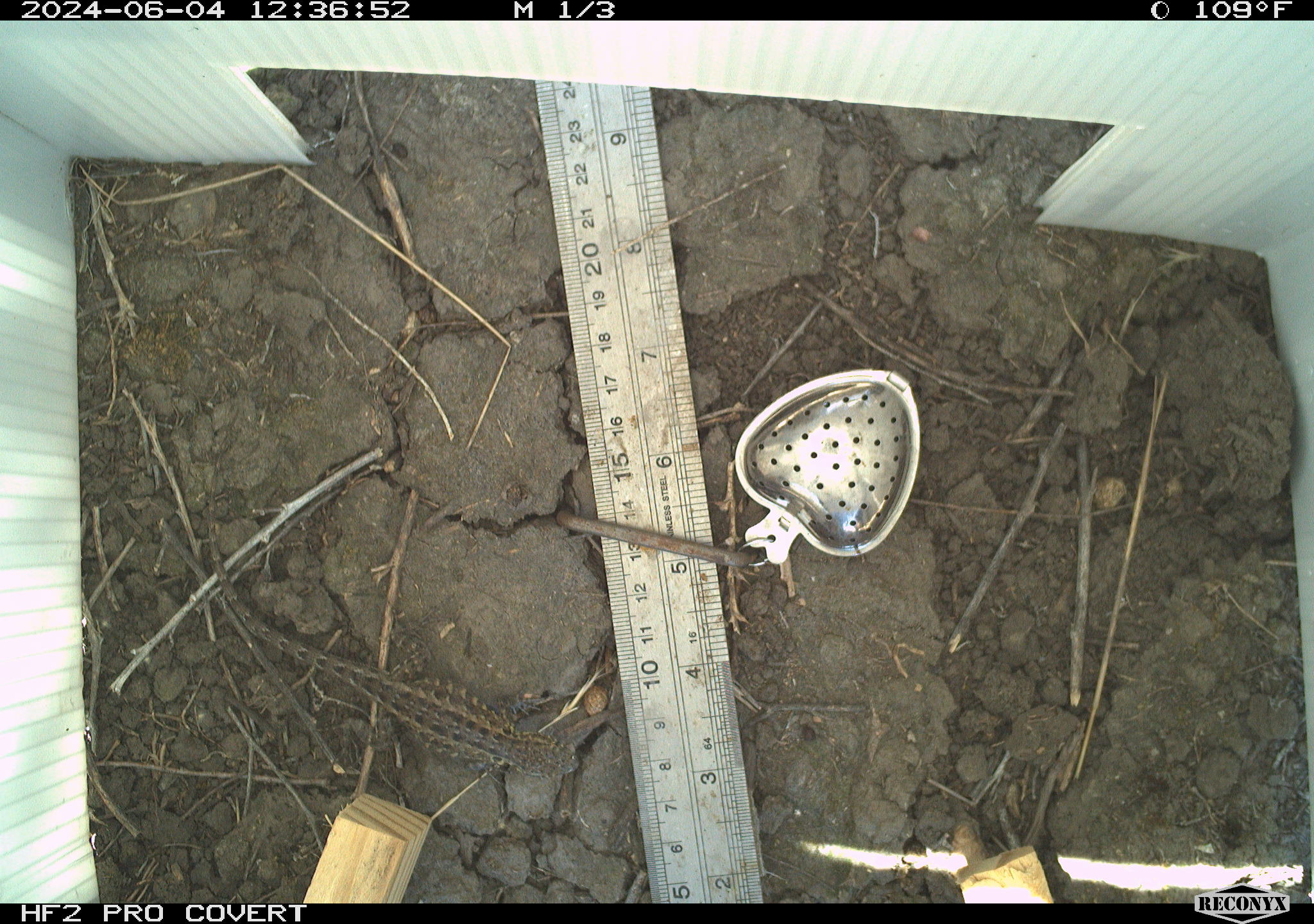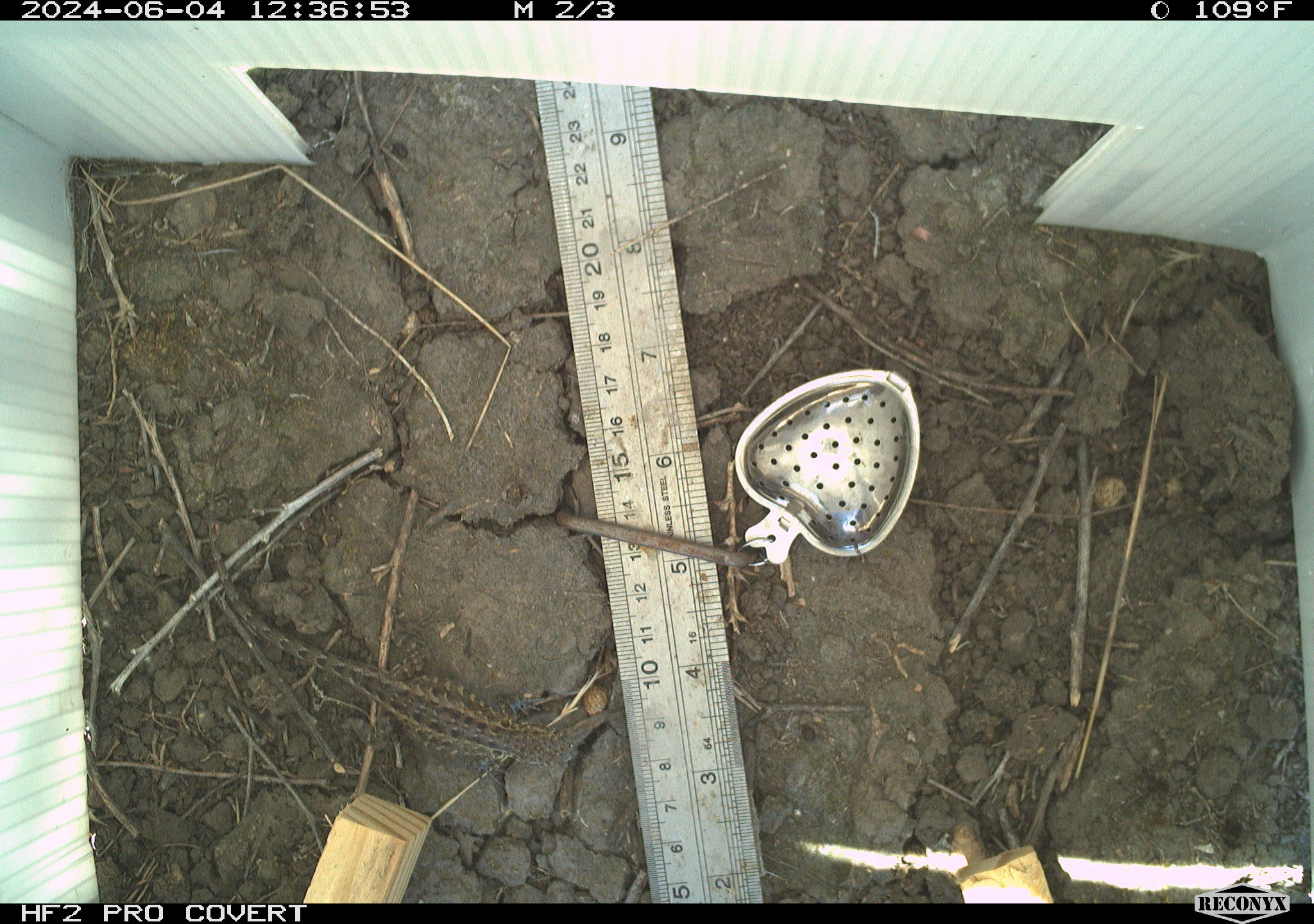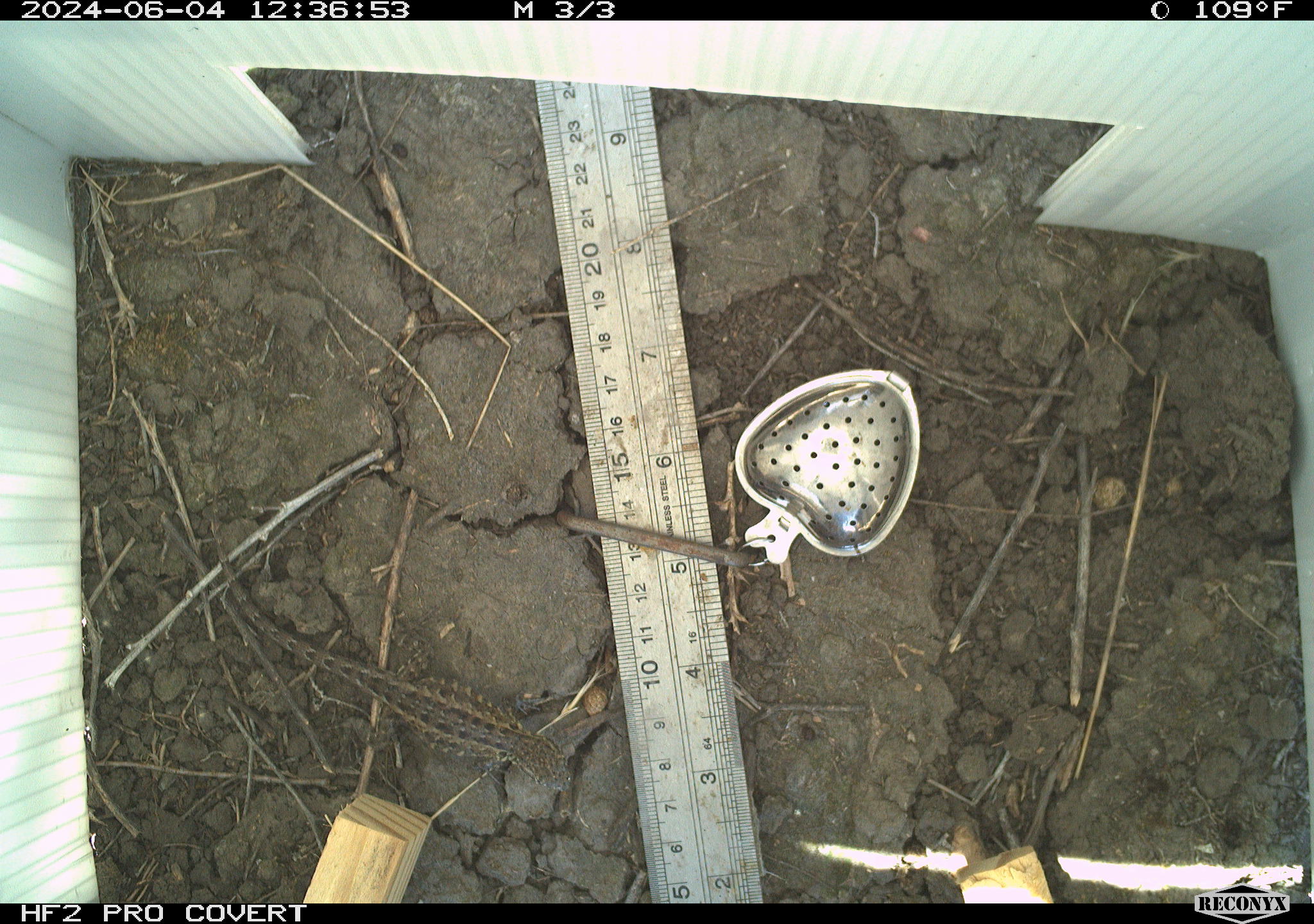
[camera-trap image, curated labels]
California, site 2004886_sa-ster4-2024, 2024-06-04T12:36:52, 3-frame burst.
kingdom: Animalia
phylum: Chordata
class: Reptilia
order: Squamata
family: Phrynosomatidae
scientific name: Phrynosomatidae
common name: phrynosomatid lizards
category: phrynosomatidae family